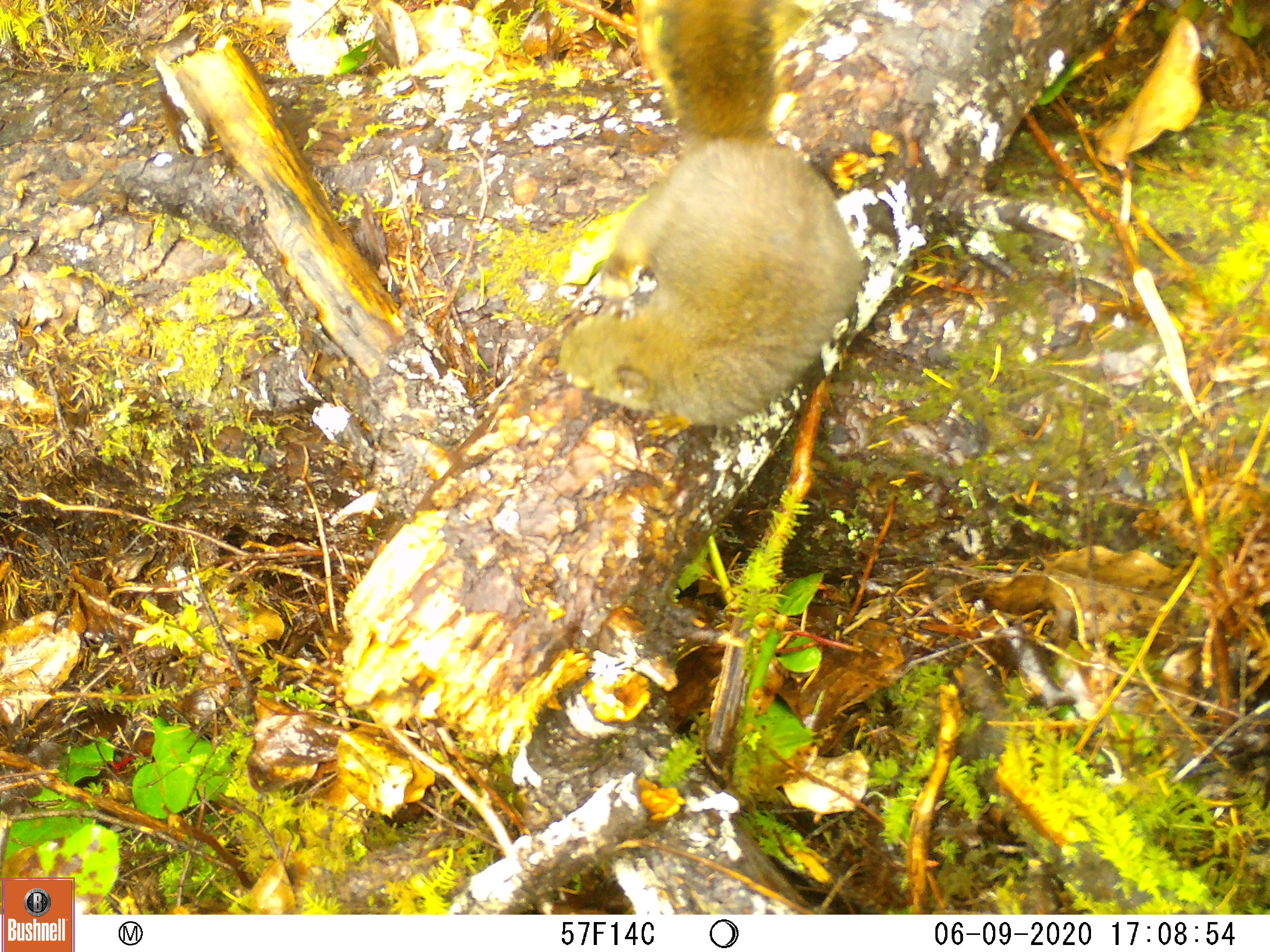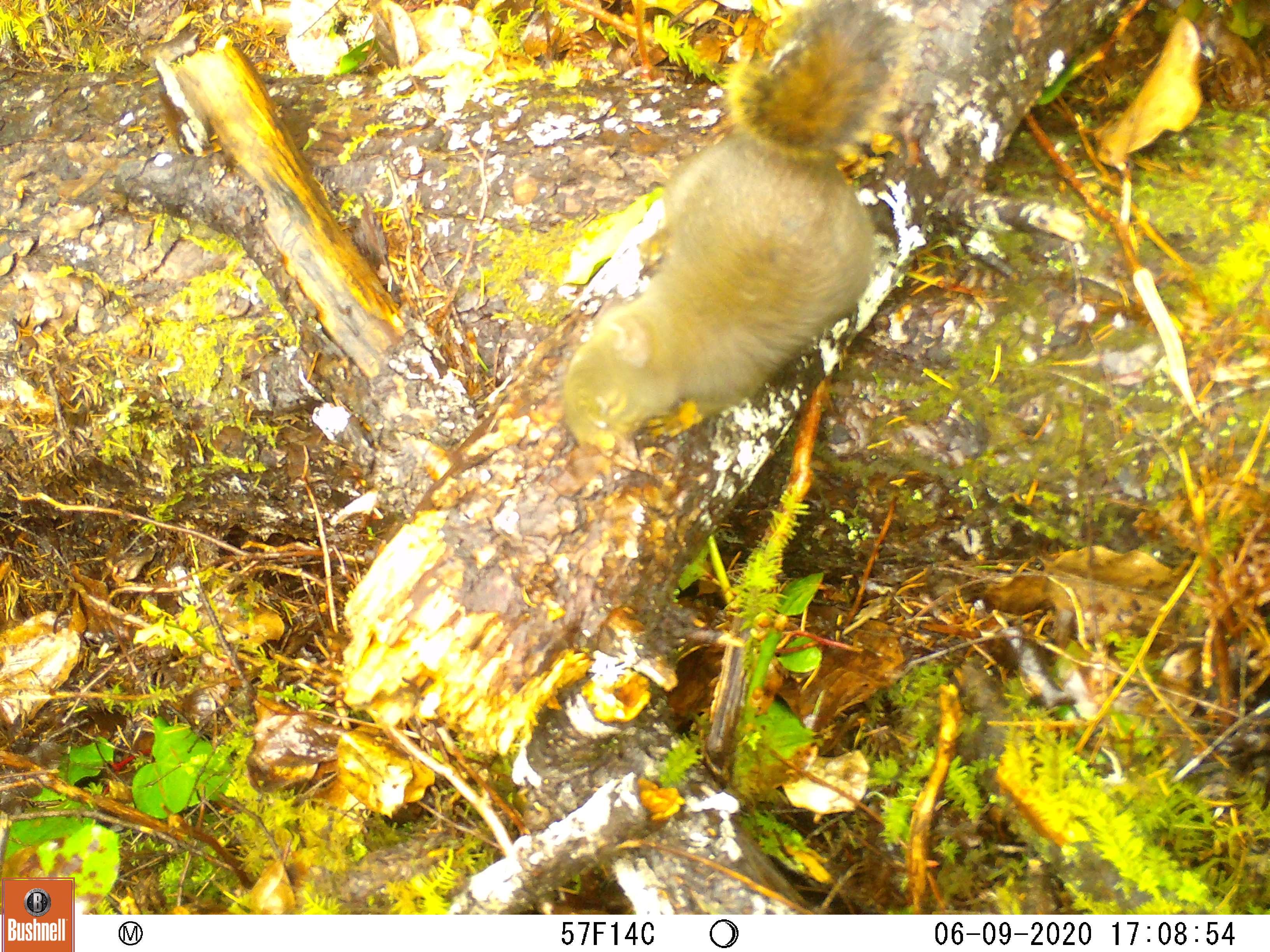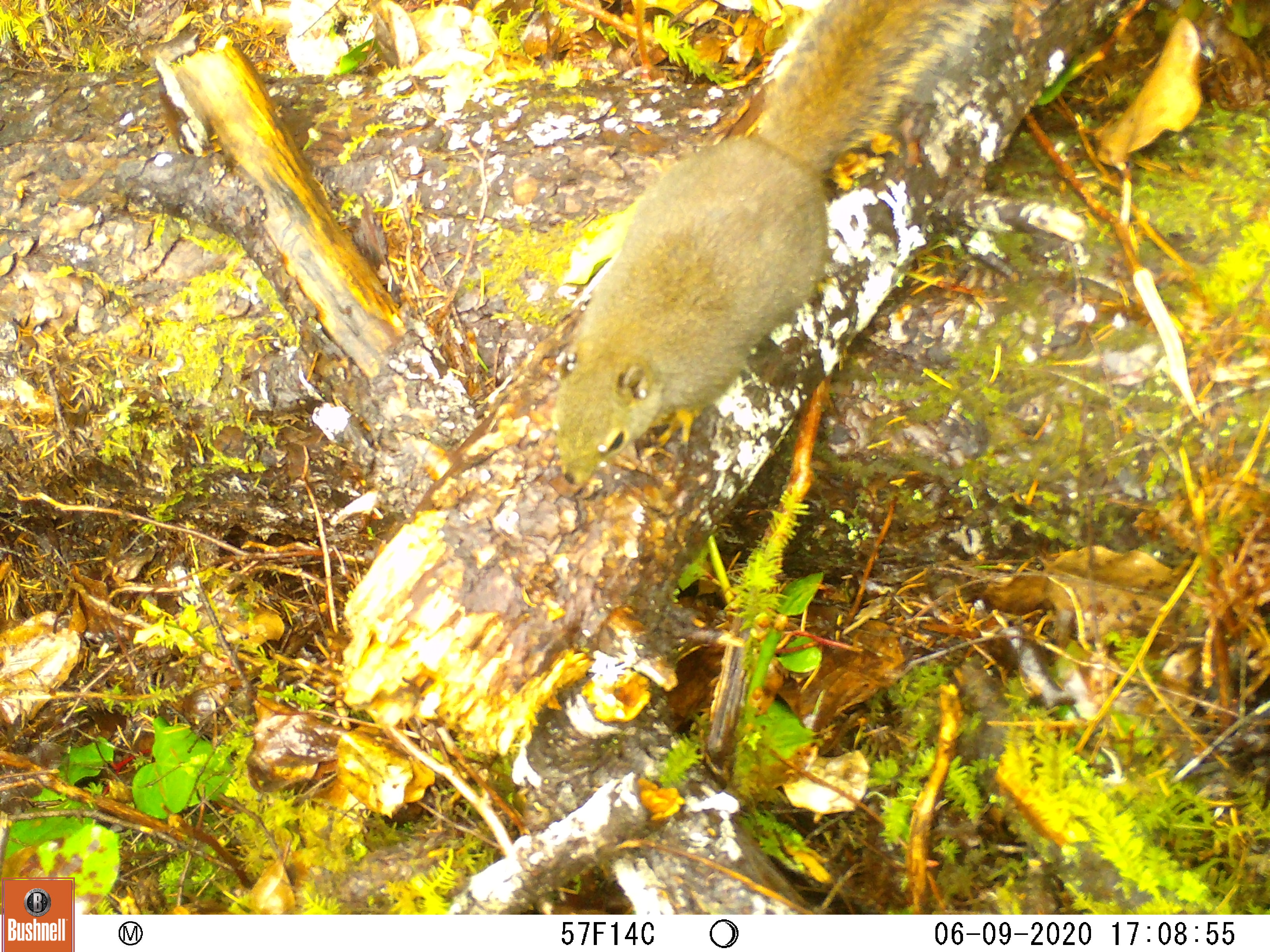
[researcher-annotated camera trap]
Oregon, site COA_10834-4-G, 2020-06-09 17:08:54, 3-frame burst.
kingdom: Animalia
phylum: Chordata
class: Mammalia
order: Rodentia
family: Sciuridae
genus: Tamiasciurus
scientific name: Tamiasciurus douglasii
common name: douglas squirrel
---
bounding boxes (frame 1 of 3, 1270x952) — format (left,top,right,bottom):
douglas squirrel: (548,3,881,424)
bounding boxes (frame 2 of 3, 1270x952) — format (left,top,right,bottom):
douglas squirrel: (554,1,915,440)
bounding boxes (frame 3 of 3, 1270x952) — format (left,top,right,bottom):
douglas squirrel: (540,1,984,495)